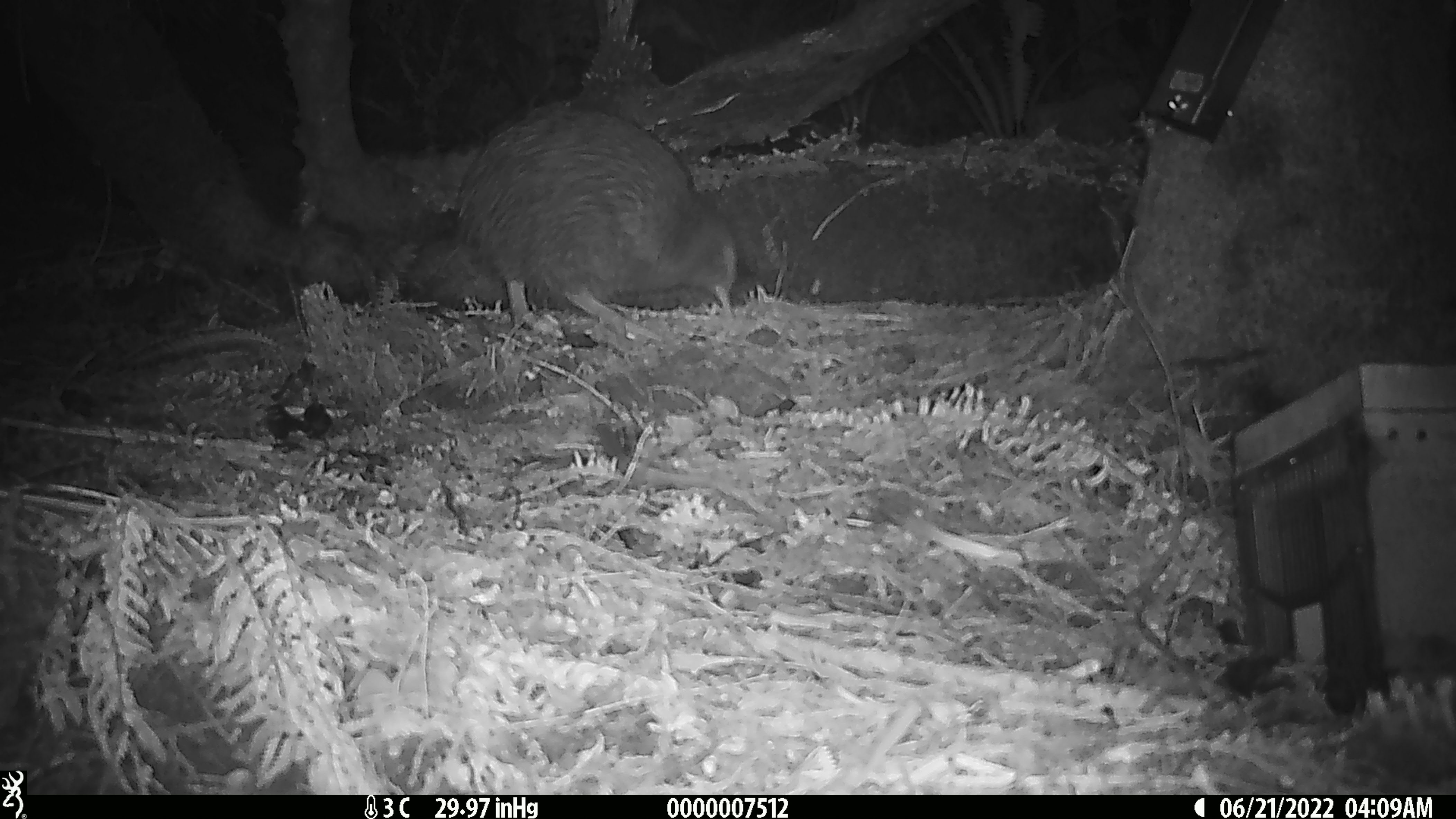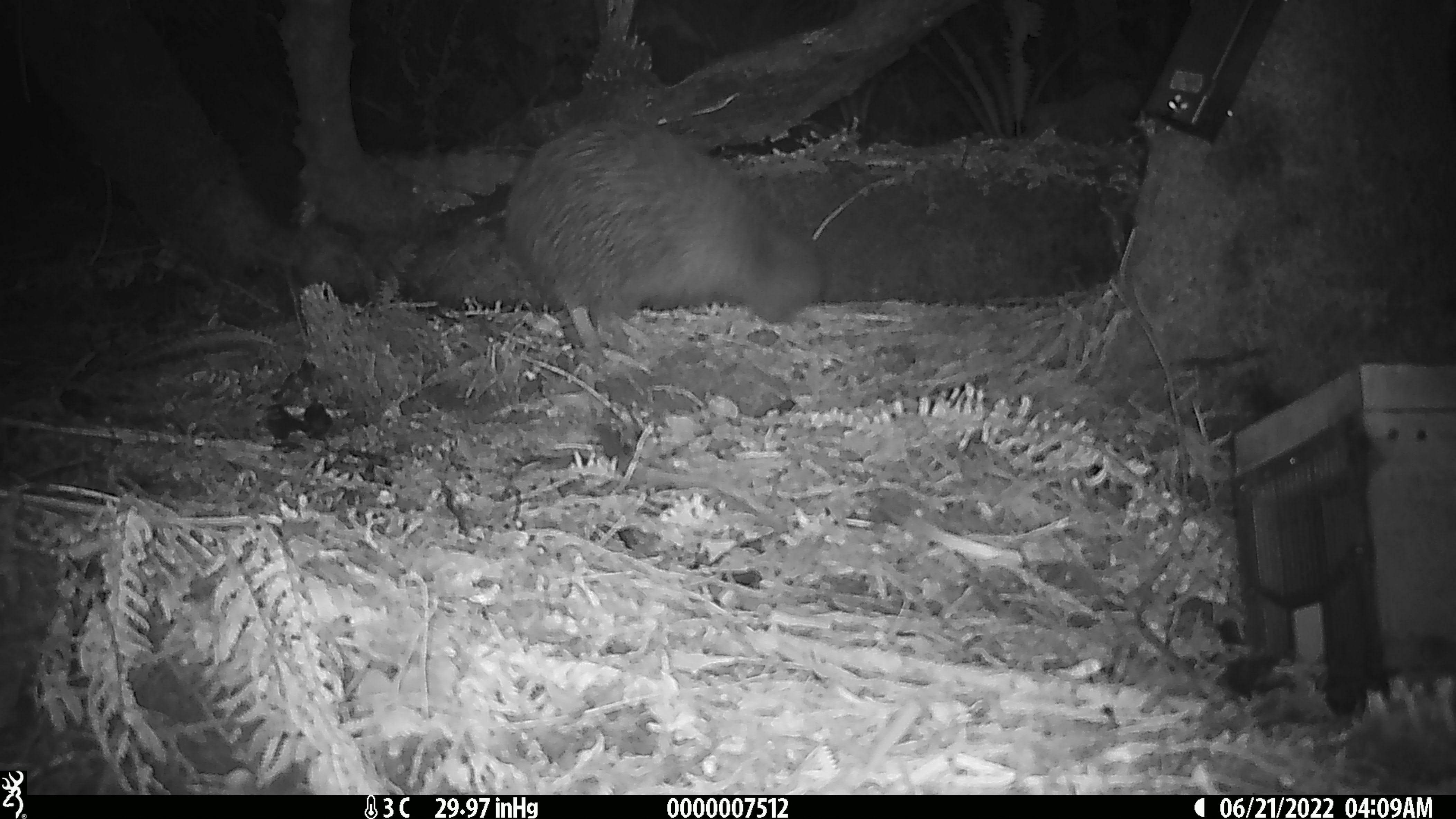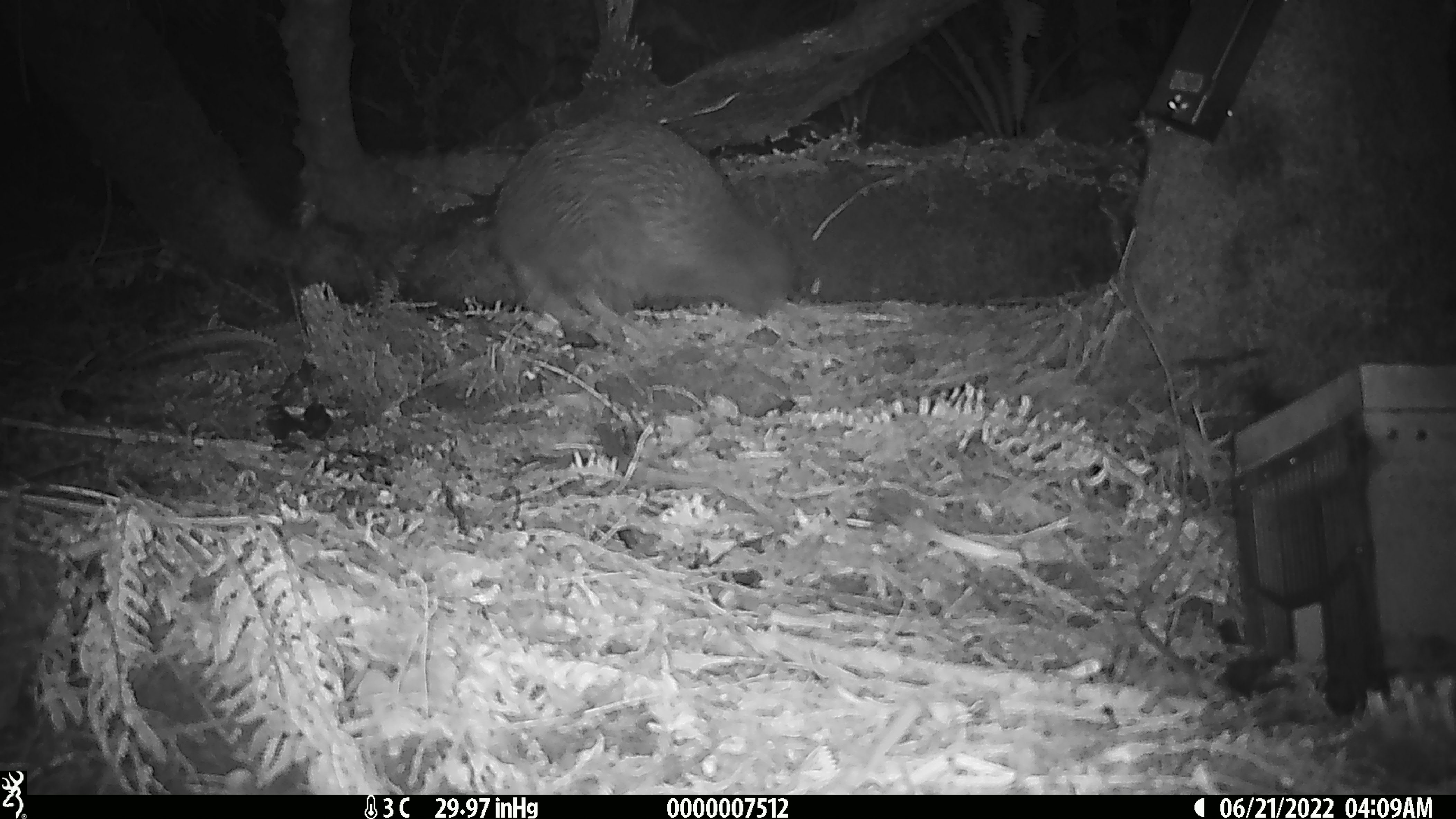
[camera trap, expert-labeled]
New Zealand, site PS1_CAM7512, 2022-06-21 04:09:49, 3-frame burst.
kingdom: Animalia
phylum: Chordata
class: Aves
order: Apterygiformes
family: Apterygidae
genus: Apteryx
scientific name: Apteryx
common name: kiwi